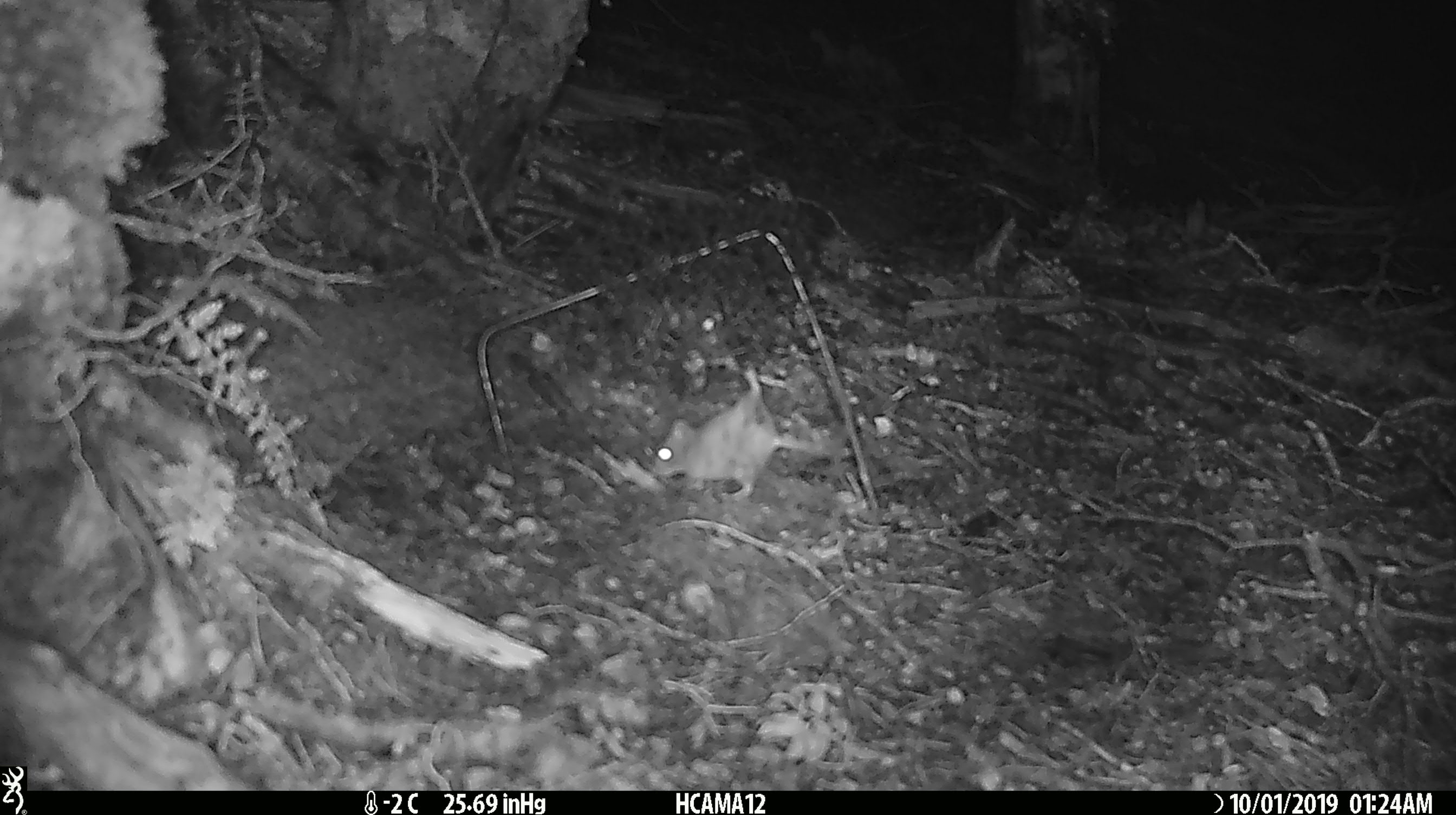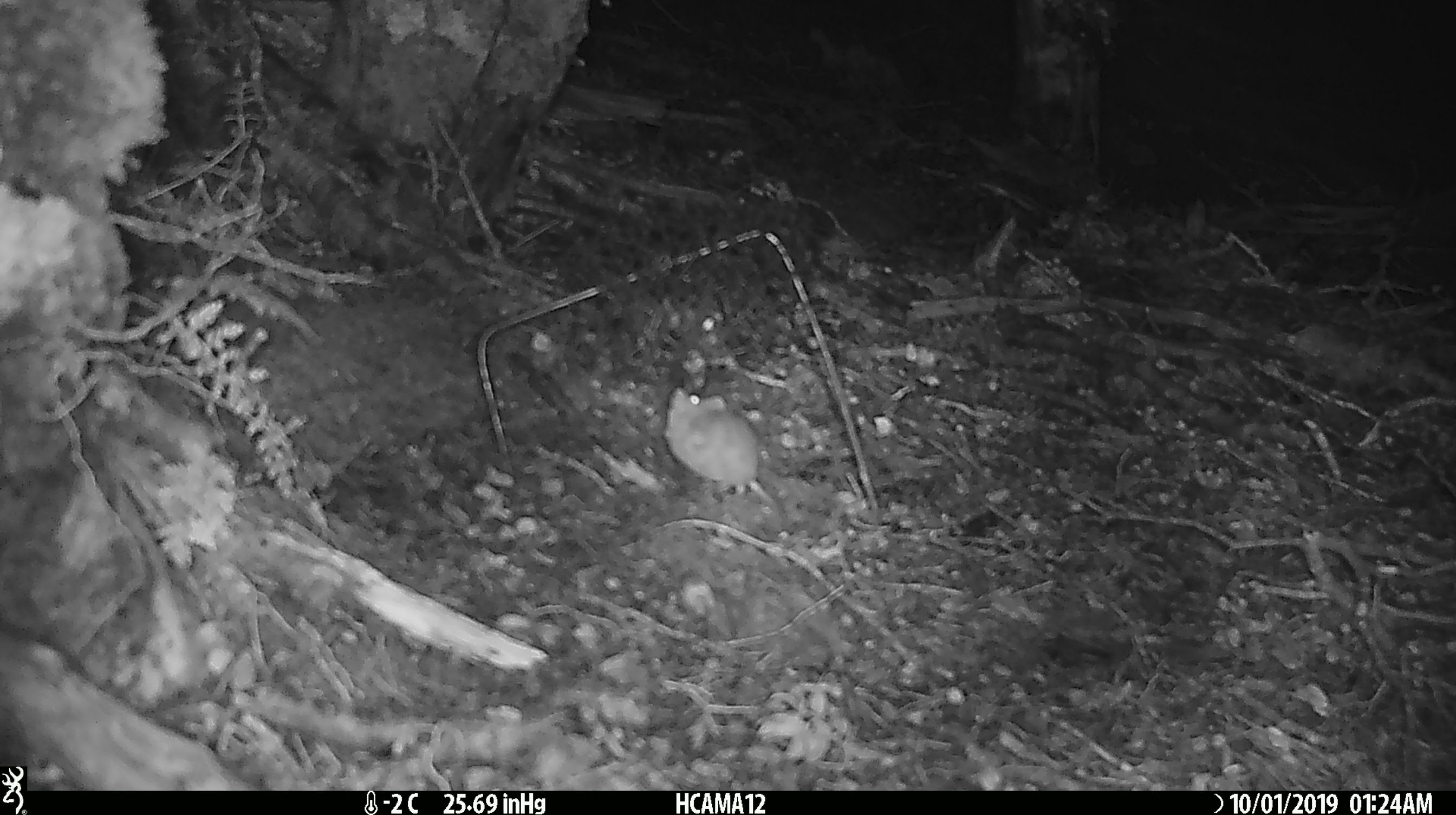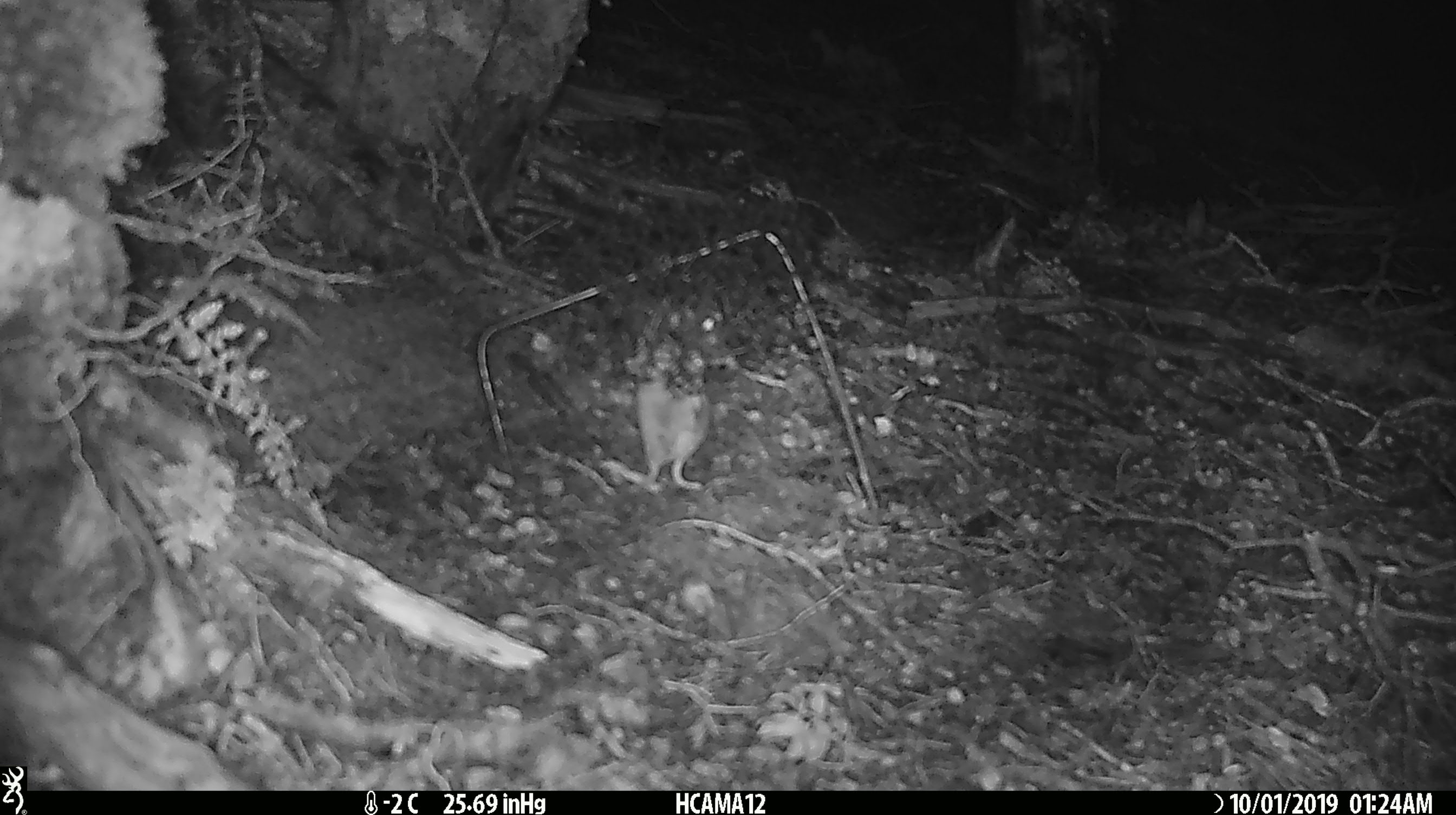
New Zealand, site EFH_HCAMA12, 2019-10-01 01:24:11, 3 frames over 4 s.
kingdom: Animalia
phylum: Chordata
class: Mammalia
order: Rodentia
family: Muridae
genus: Mus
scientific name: Mus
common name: mouse